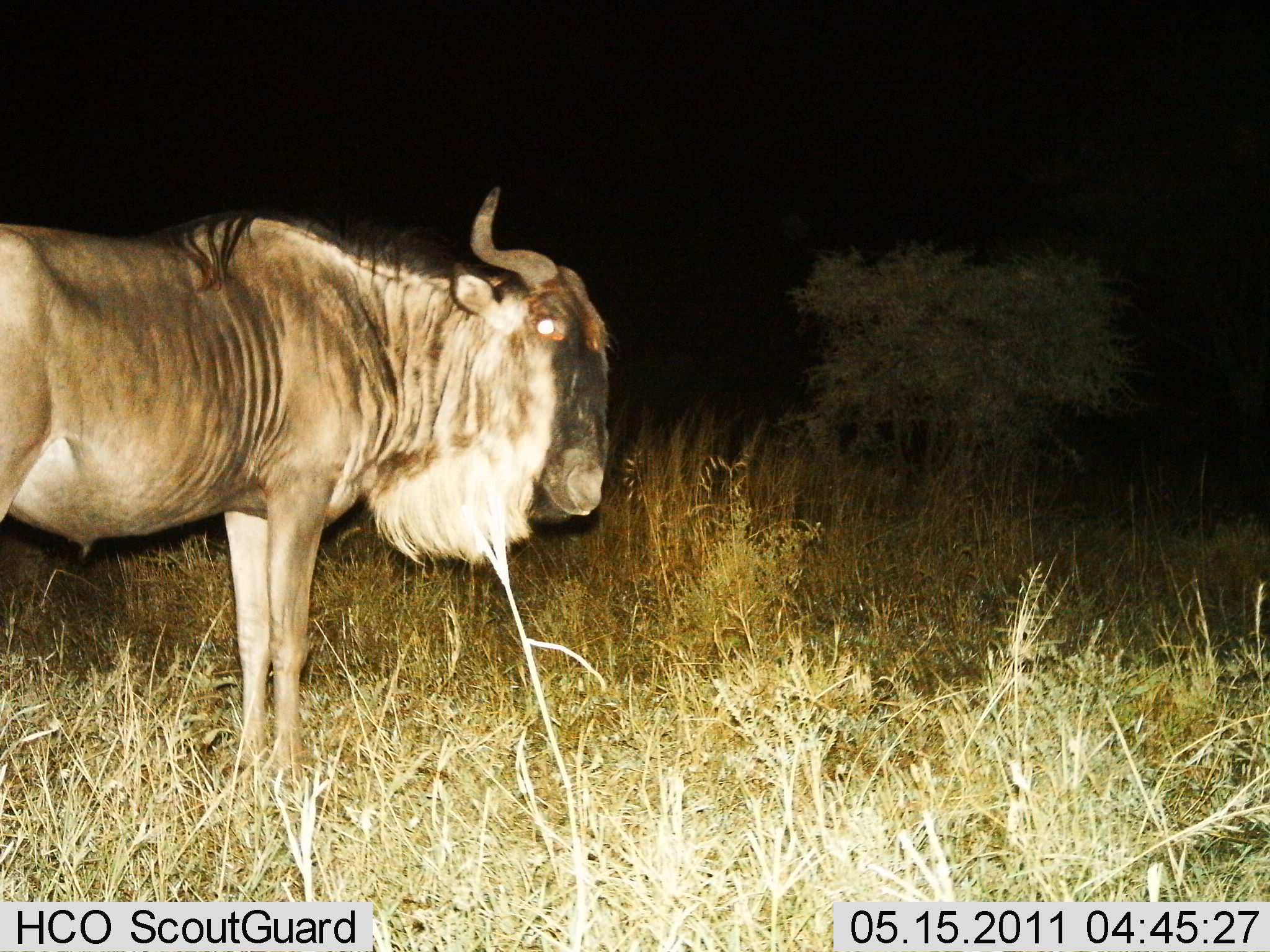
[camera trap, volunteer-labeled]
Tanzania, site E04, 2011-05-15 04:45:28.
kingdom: Animalia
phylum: Chordata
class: Mammalia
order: Artiodactyla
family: Bovidae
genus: Connochaetes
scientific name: Connochaetes taurinus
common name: blue wildebeest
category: wildebeest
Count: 1.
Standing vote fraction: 100%.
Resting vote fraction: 0%.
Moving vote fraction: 0%.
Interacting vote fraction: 0%.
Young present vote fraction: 0%.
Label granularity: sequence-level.